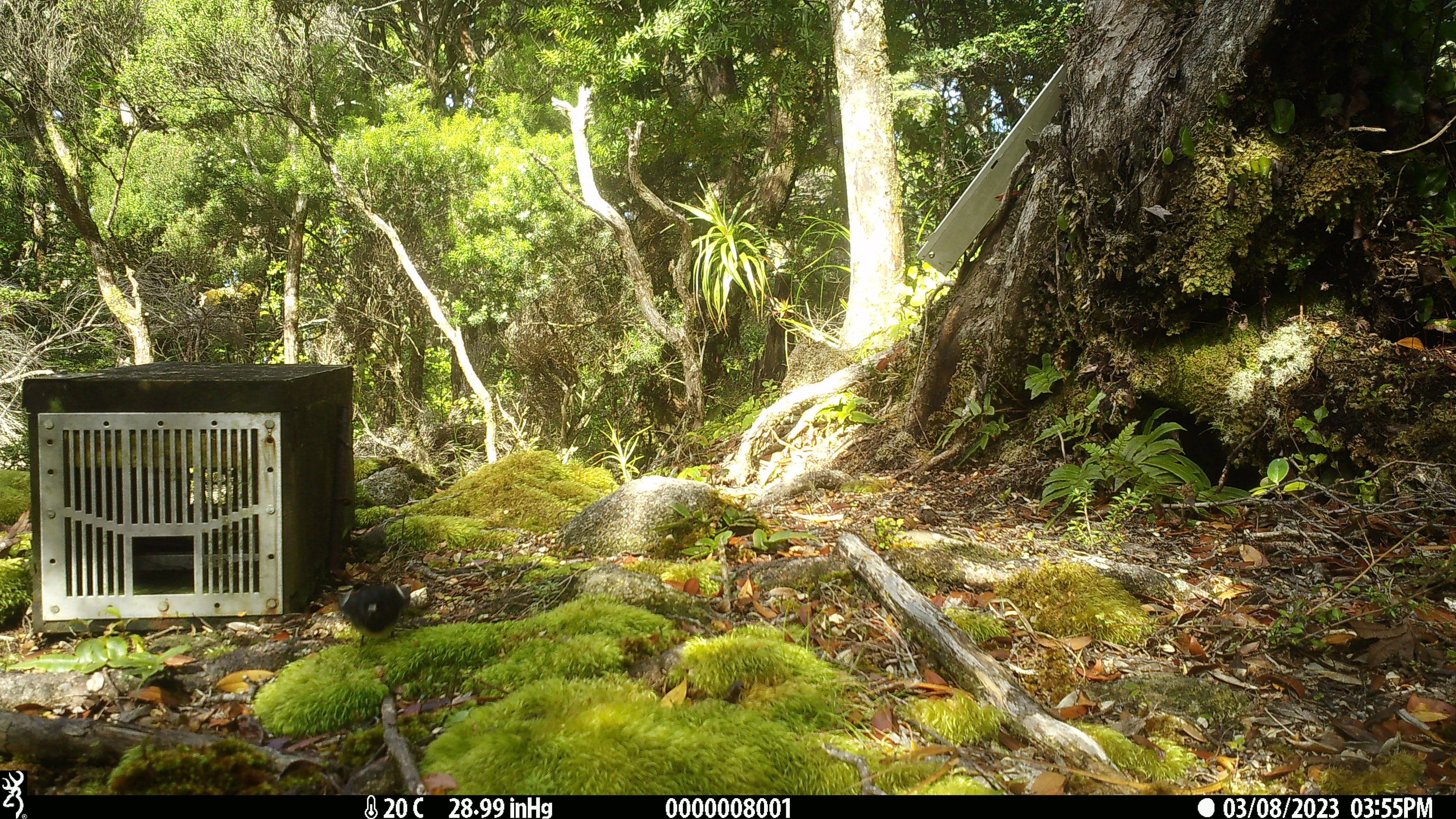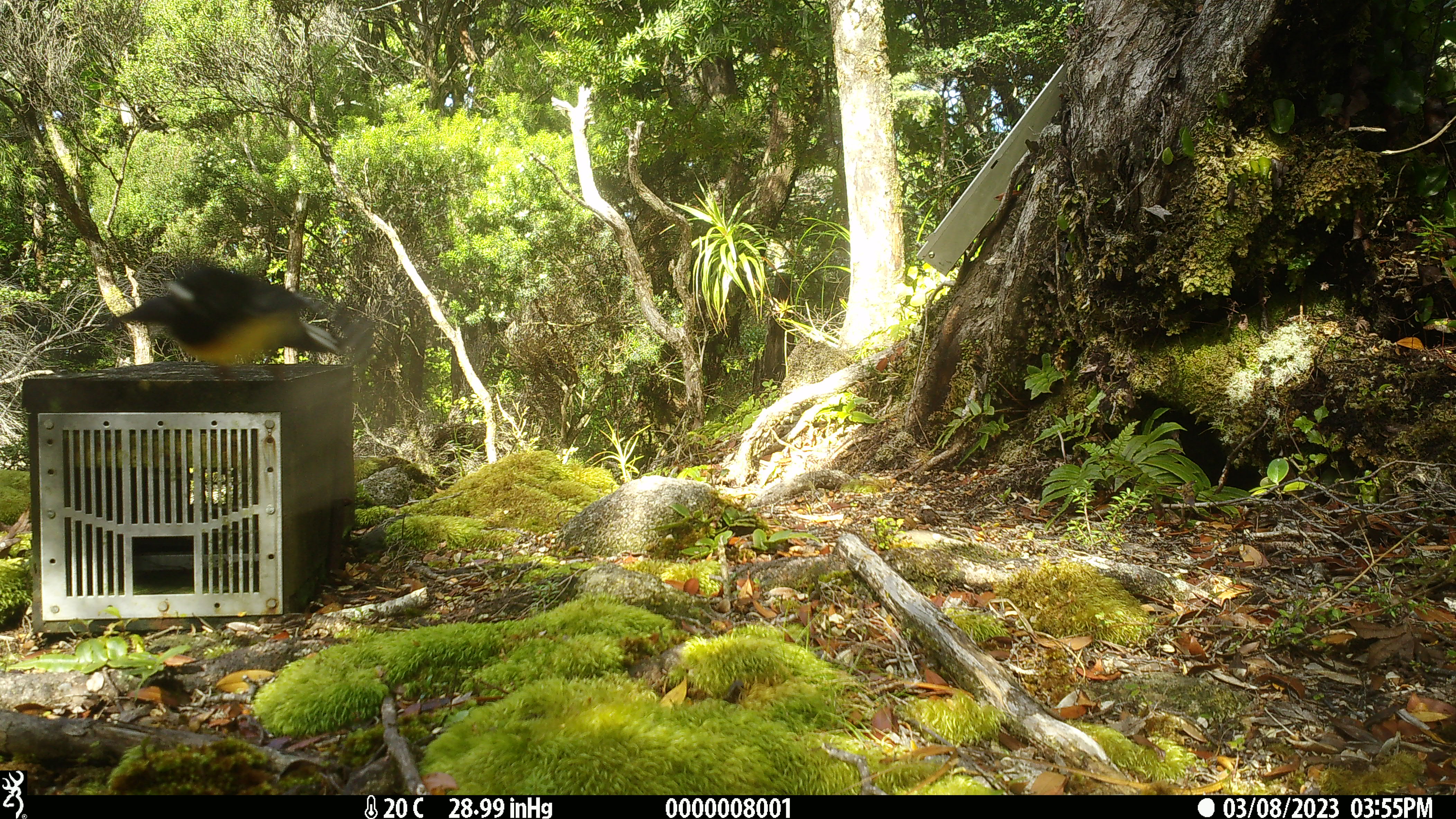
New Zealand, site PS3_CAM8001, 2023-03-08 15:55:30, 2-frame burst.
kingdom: Animalia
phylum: Chordata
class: Aves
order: Passeriformes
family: Petroicidae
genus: Petroica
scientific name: Petroica macrocephala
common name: tomtit